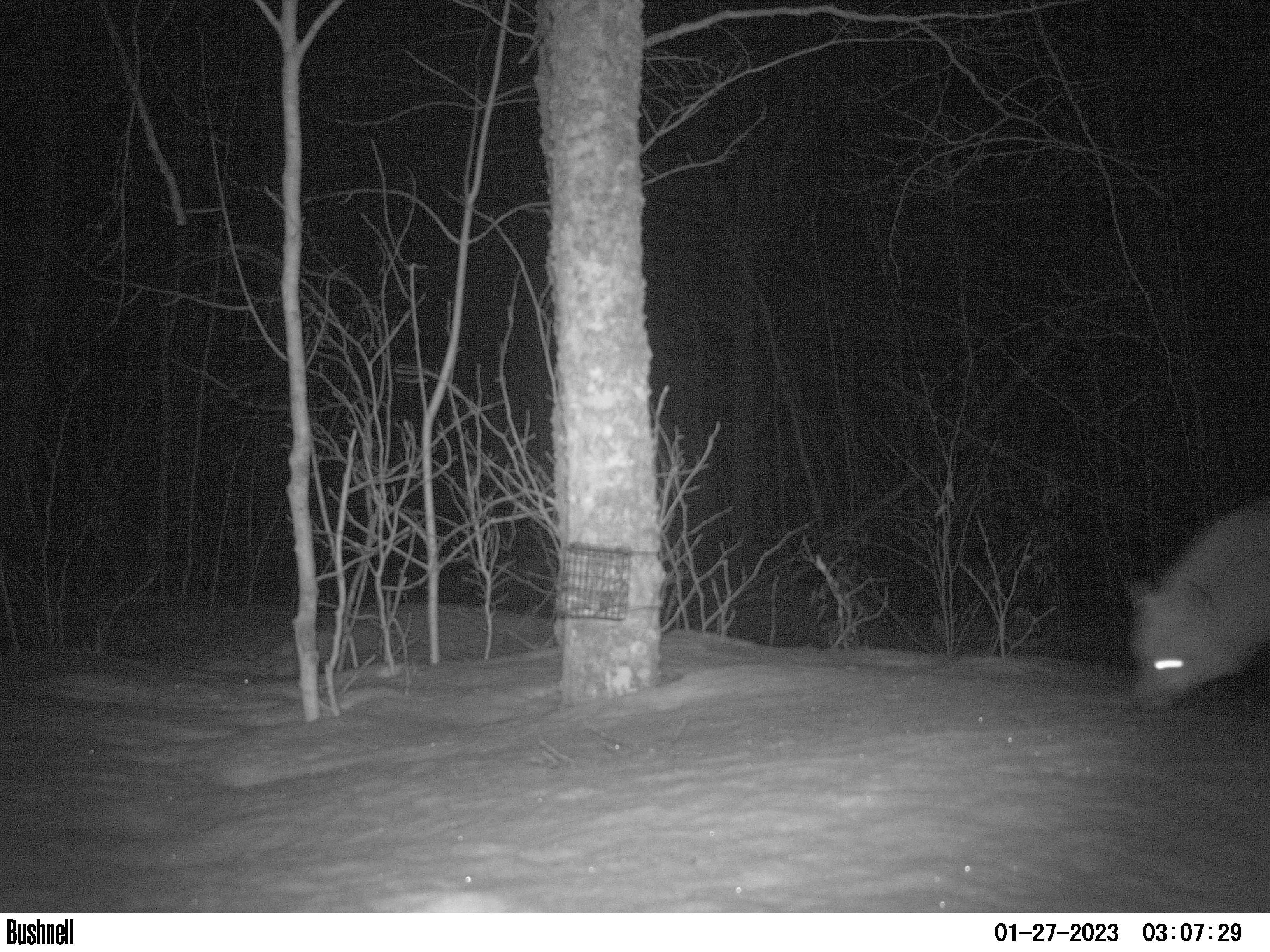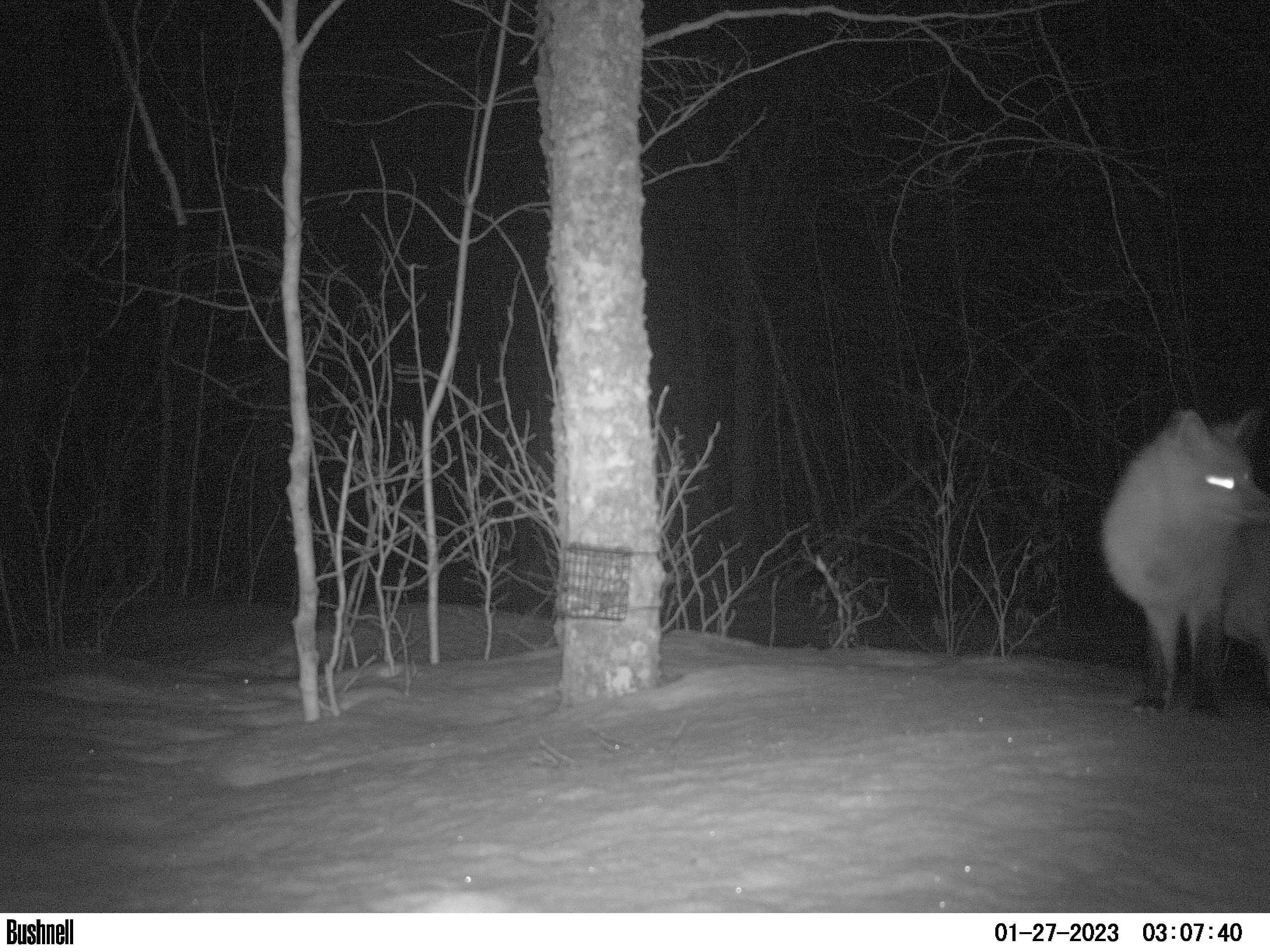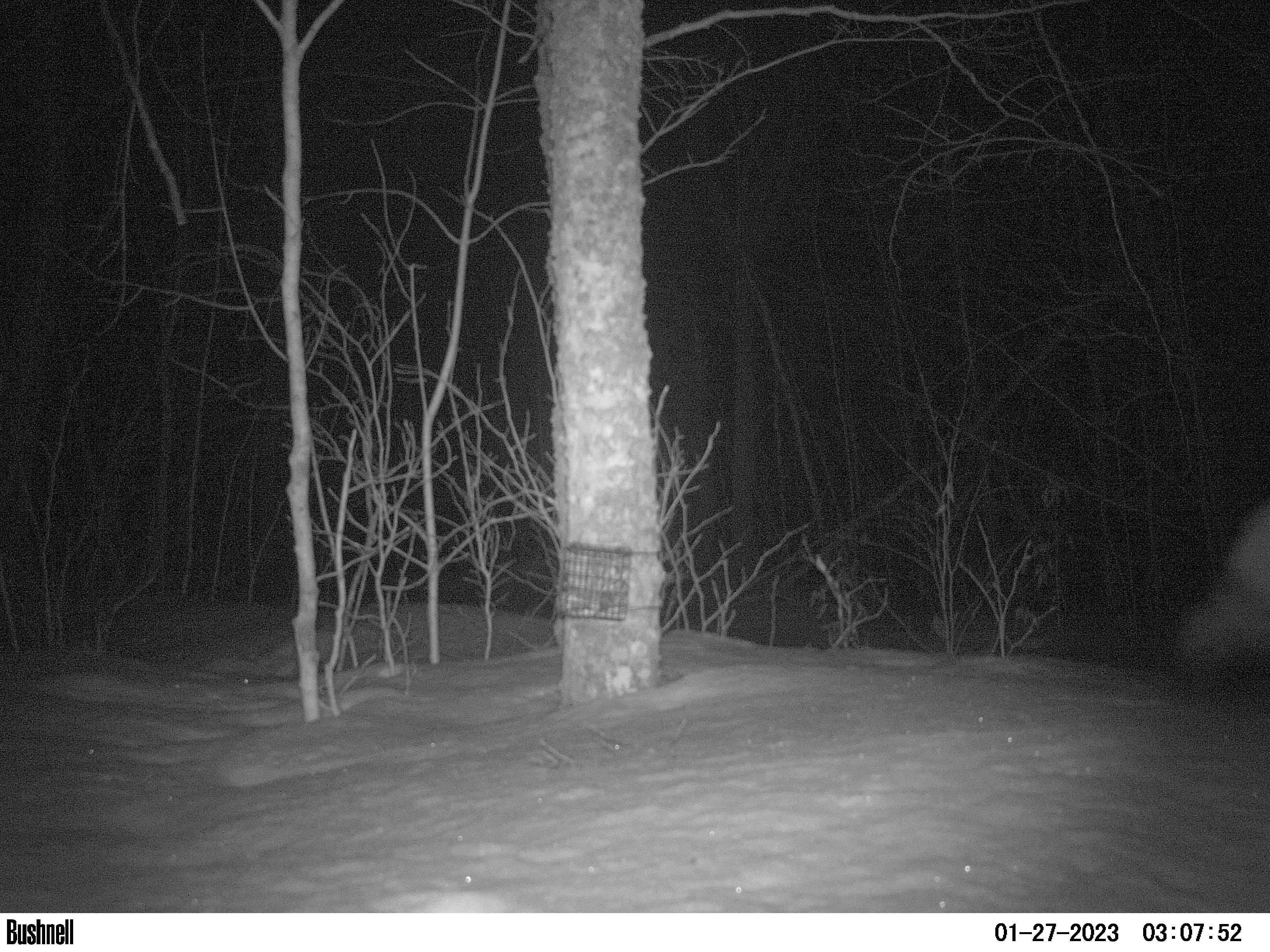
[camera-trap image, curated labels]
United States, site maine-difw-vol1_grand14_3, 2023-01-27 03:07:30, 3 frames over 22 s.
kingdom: Animalia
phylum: Chordata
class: Mammalia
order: Carnivora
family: Canidae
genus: Vulpes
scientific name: Vulpes vulpes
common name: red fox